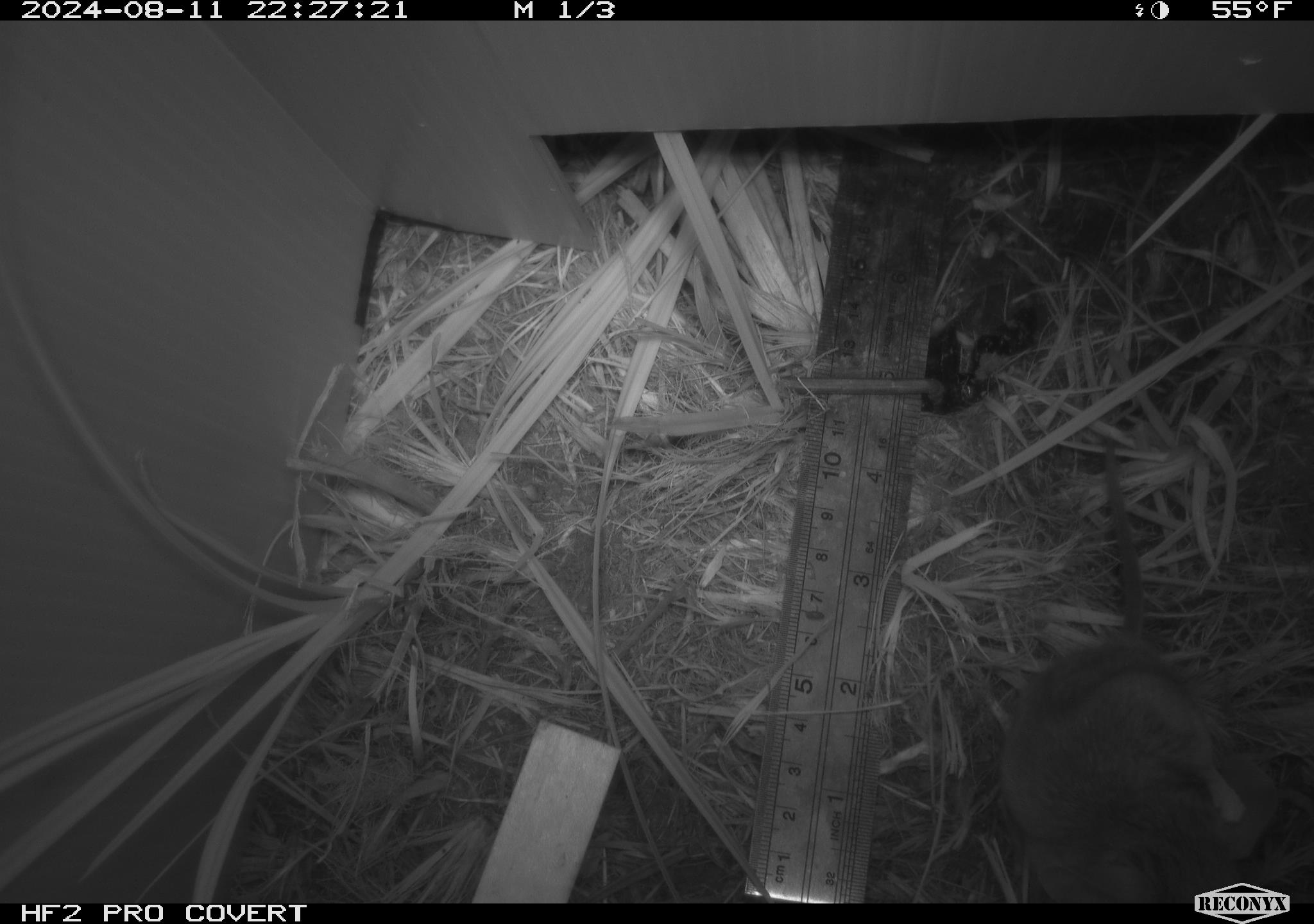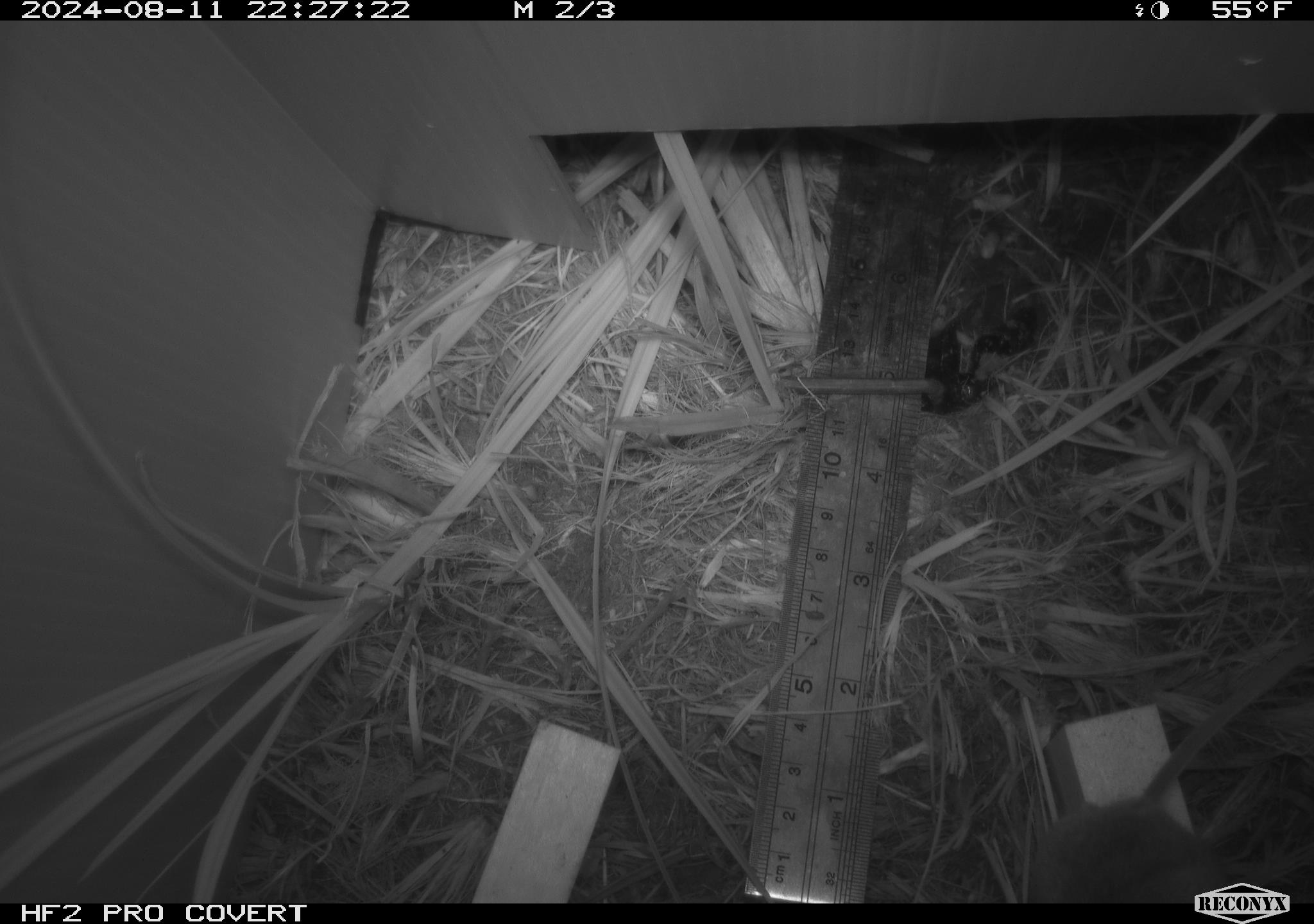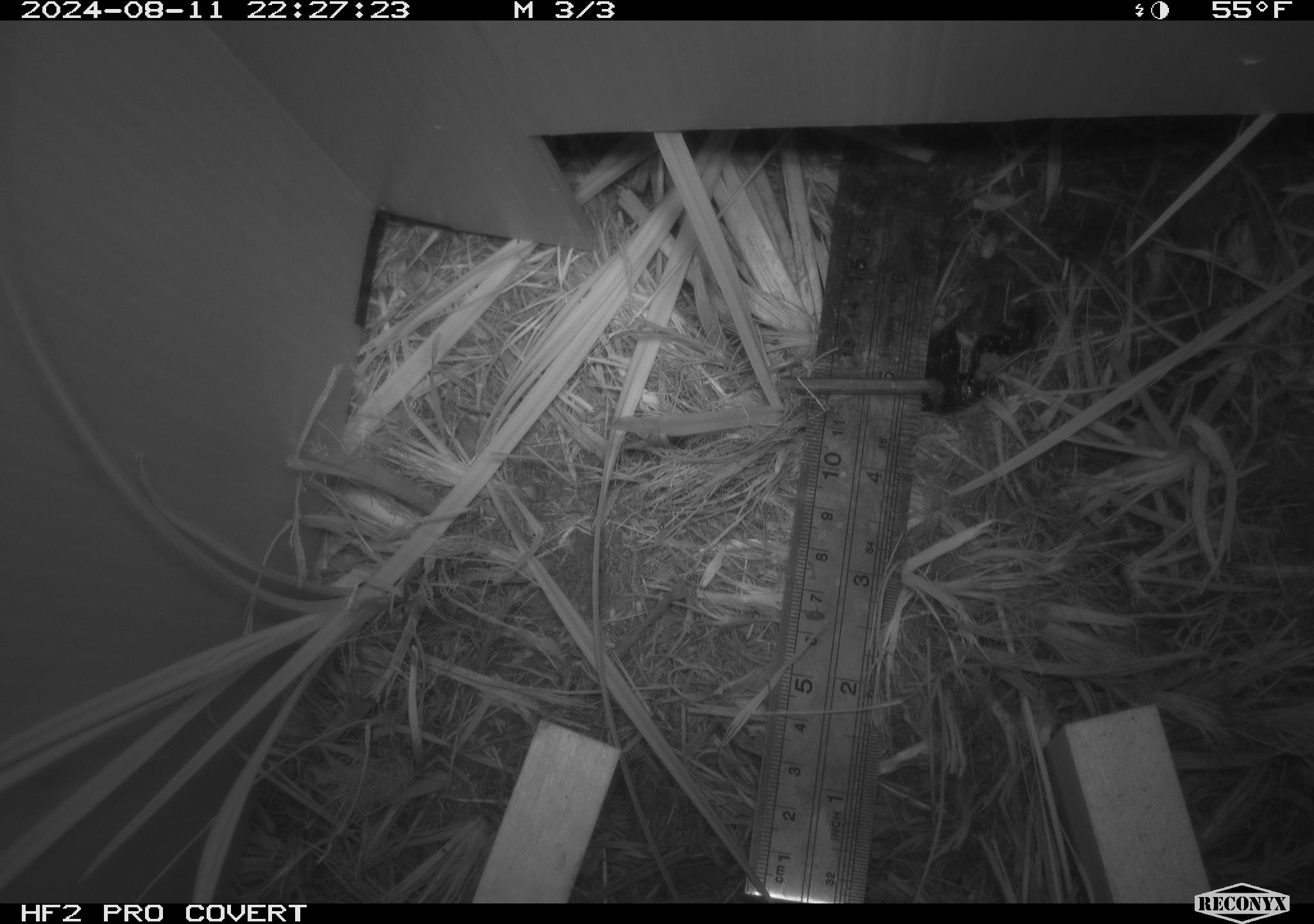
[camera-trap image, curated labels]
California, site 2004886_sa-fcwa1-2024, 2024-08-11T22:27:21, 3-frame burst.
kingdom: Animalia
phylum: Chordata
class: Mammalia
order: Rodentia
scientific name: Rodentia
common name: mouse species